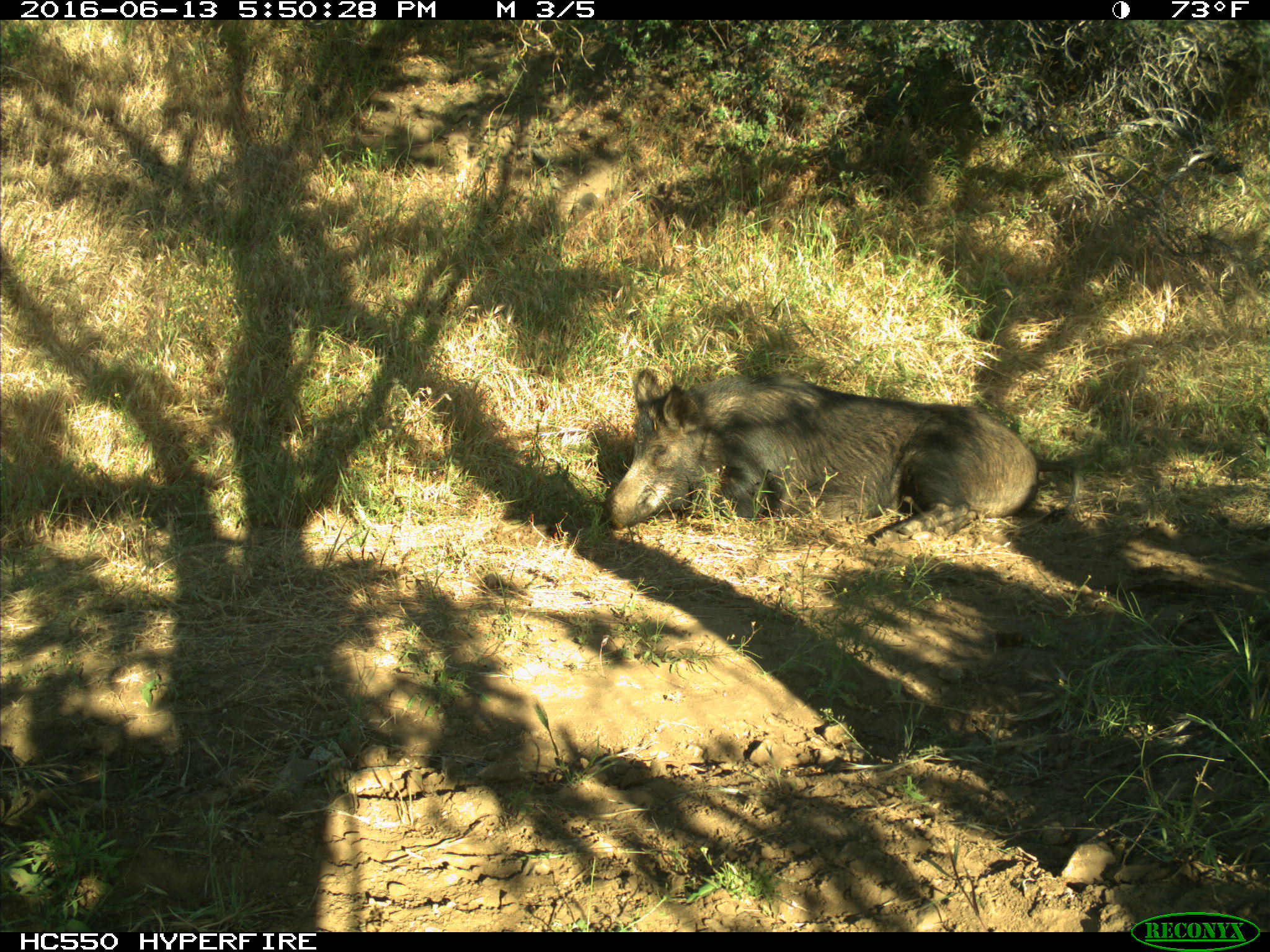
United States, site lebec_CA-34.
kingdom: Animalia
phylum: Chordata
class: Mammalia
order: Artiodactyla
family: Suidae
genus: Sus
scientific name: Sus scrofa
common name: wild boar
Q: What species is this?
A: Sus scrofa (wild boar).